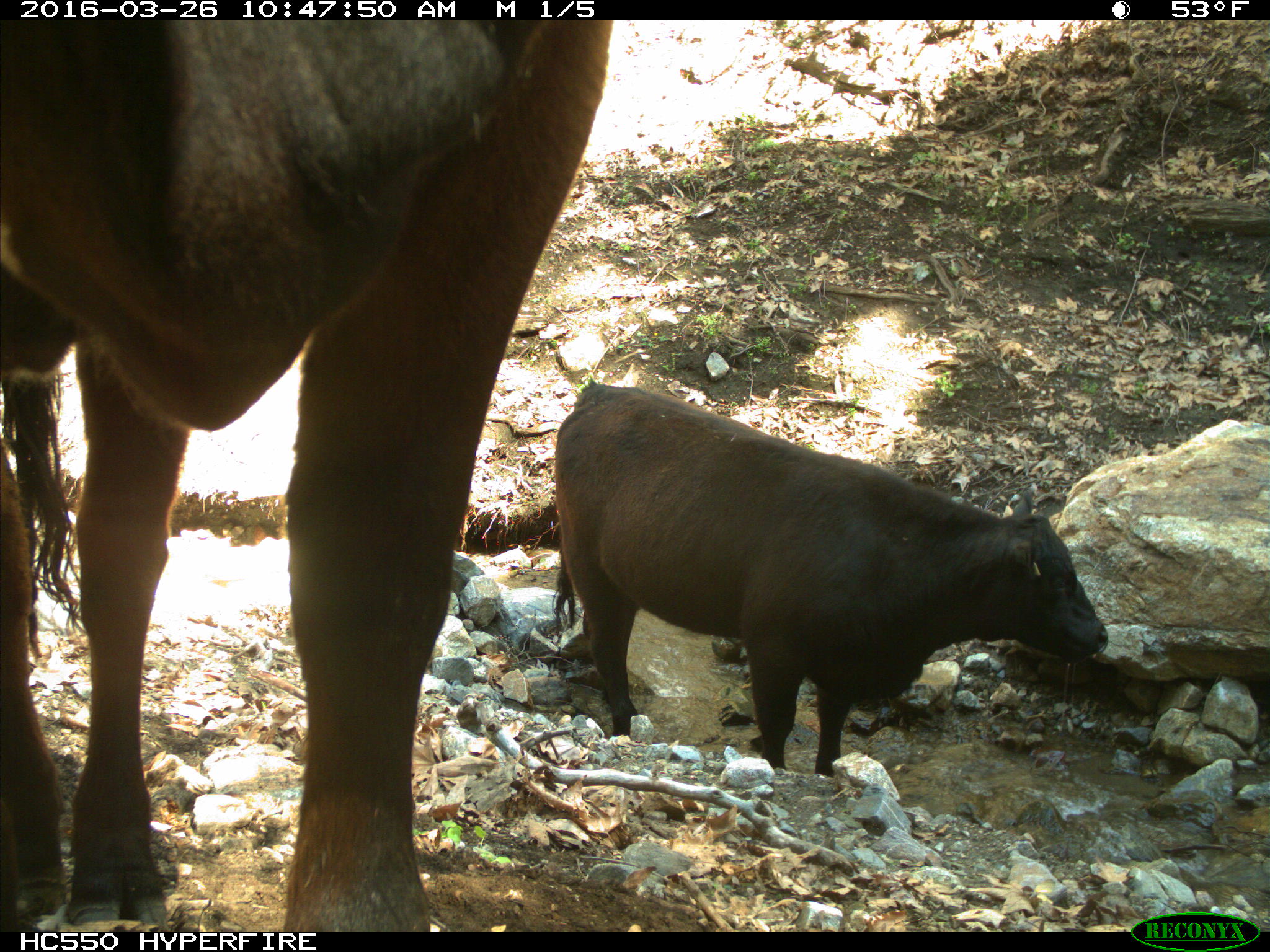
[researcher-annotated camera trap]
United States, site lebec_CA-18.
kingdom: Animalia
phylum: Chordata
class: Mammalia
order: Artiodactyla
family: Bovidae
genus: Bos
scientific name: Bos taurus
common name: domestic cow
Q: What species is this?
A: Bos taurus (domestic cow).